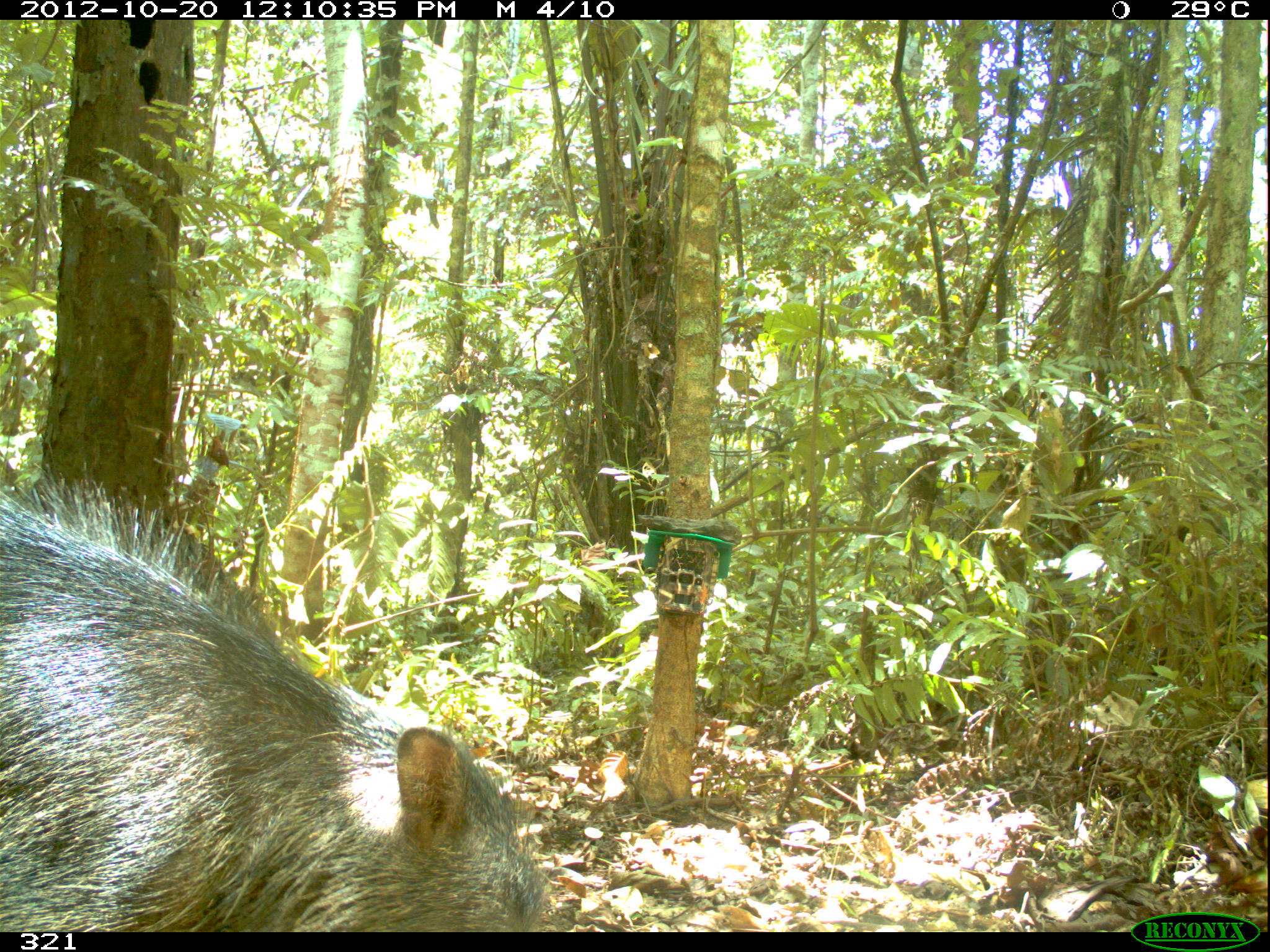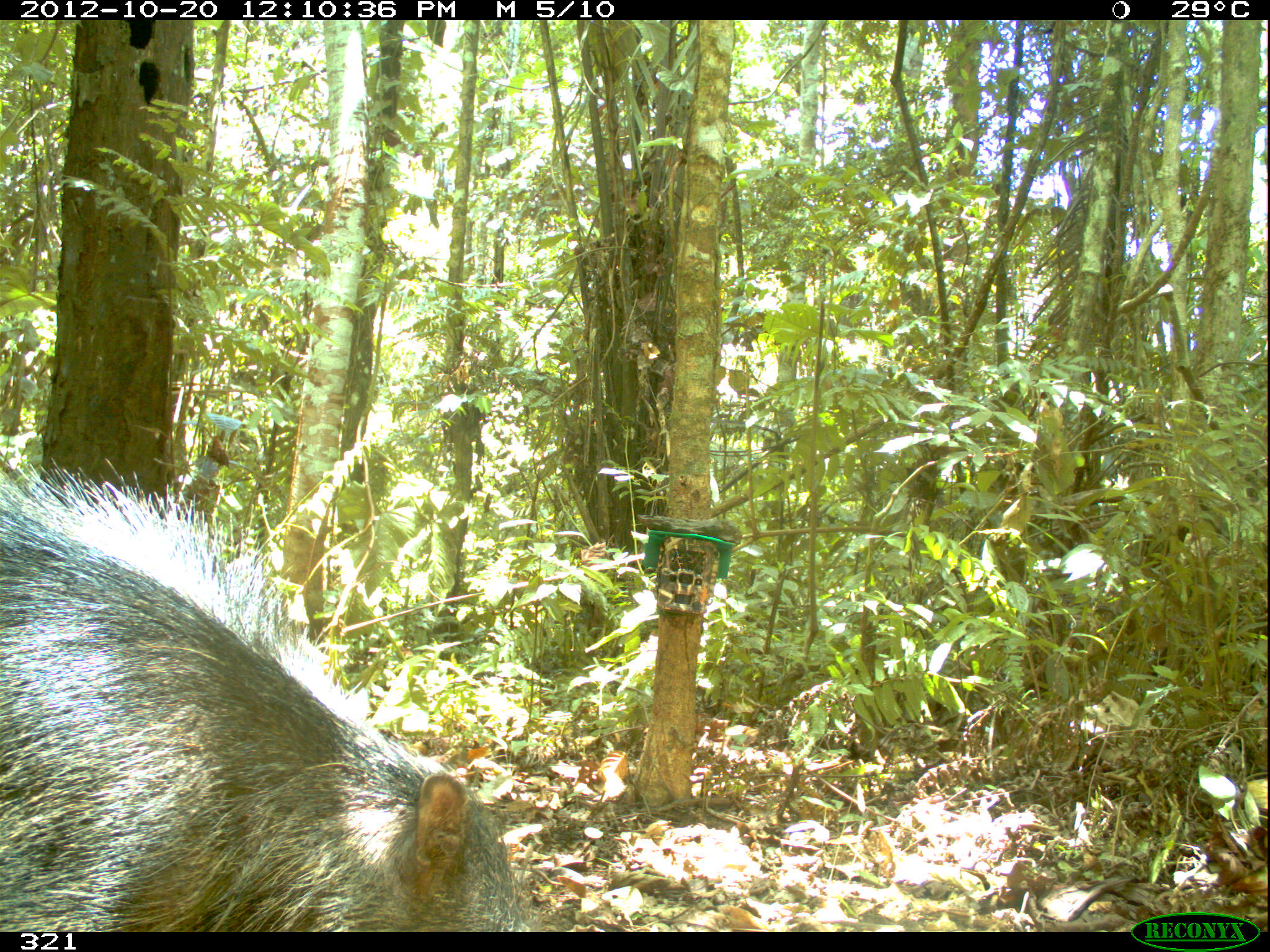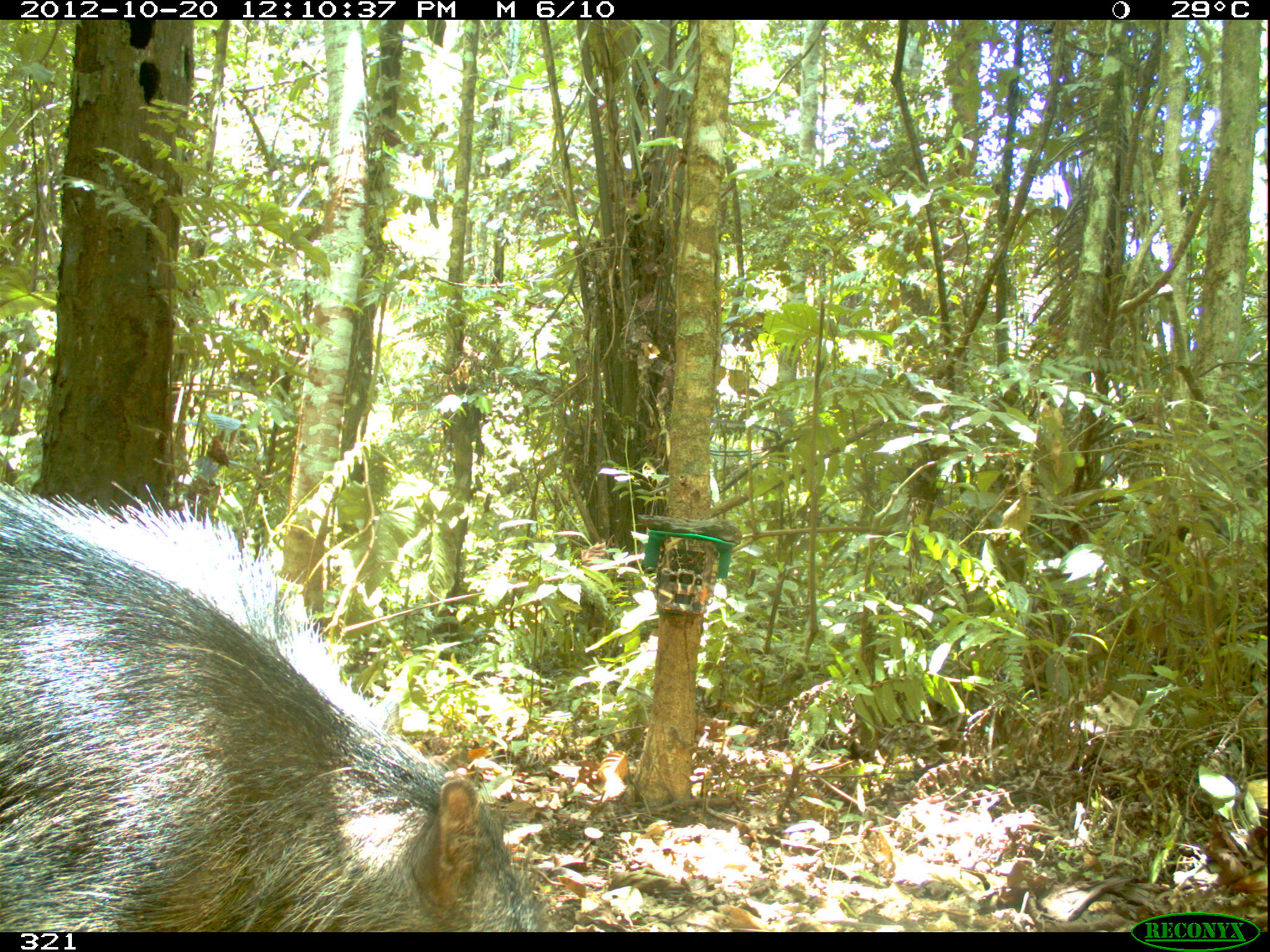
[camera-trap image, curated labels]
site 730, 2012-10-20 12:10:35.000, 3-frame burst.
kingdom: Animalia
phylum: Chordata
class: Mammalia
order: Artiodactyla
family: Tayassuidae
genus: Tayassu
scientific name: Tayassu pecari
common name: white-lipped peccary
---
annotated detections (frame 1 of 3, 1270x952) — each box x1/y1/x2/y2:
tayassu pecari: 0/459/546/931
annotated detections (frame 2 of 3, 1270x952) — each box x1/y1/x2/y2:
tayassu pecari: 0/459/525/932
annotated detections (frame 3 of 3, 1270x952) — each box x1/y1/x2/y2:
tayassu pecari: 0/483/549/932